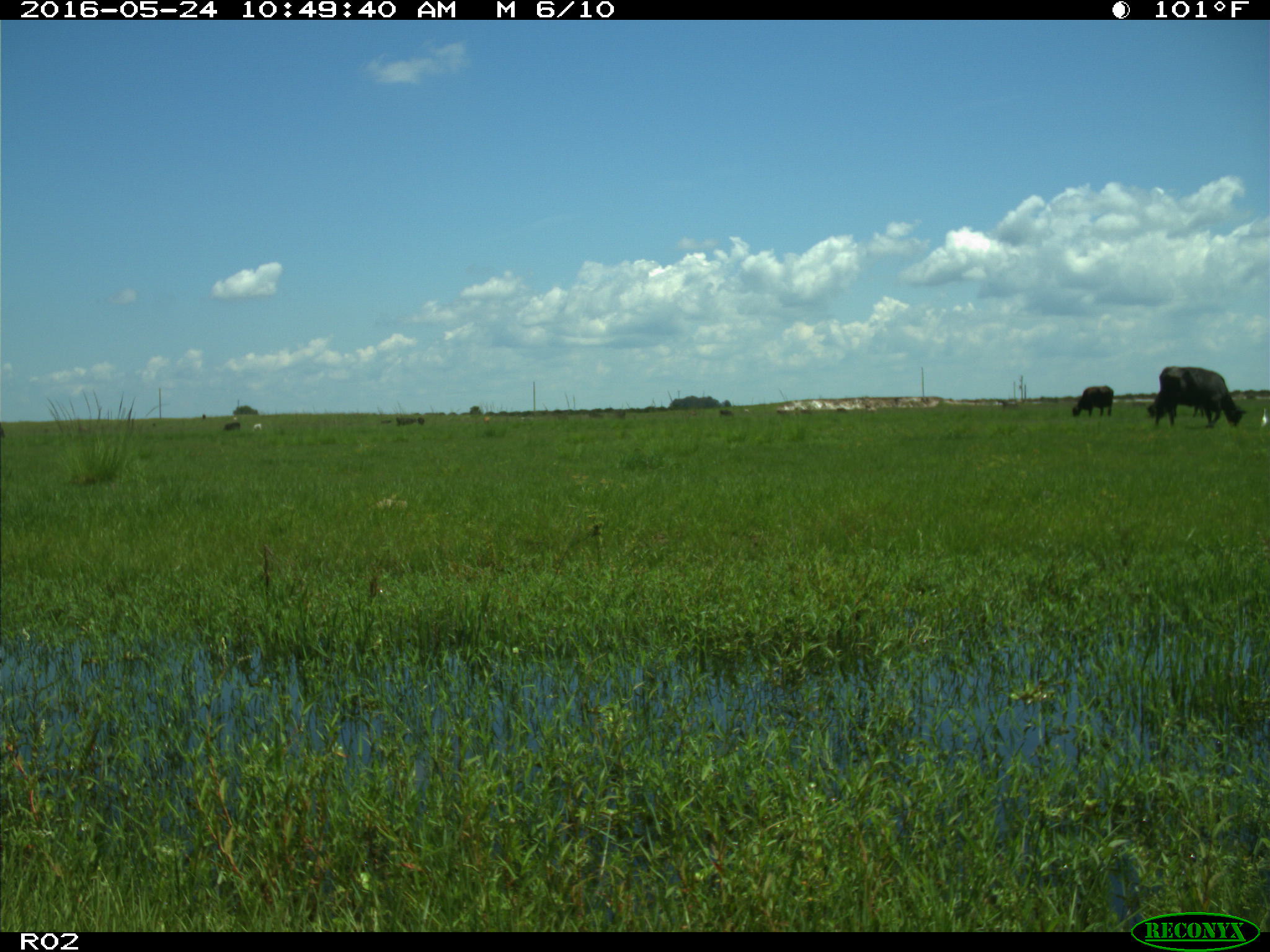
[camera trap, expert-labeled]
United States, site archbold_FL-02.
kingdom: Animalia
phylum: Chordata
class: Mammalia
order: Artiodactyla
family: Bovidae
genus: Bos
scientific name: Bos taurus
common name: domestic cow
Bos taurus (domestic cow).